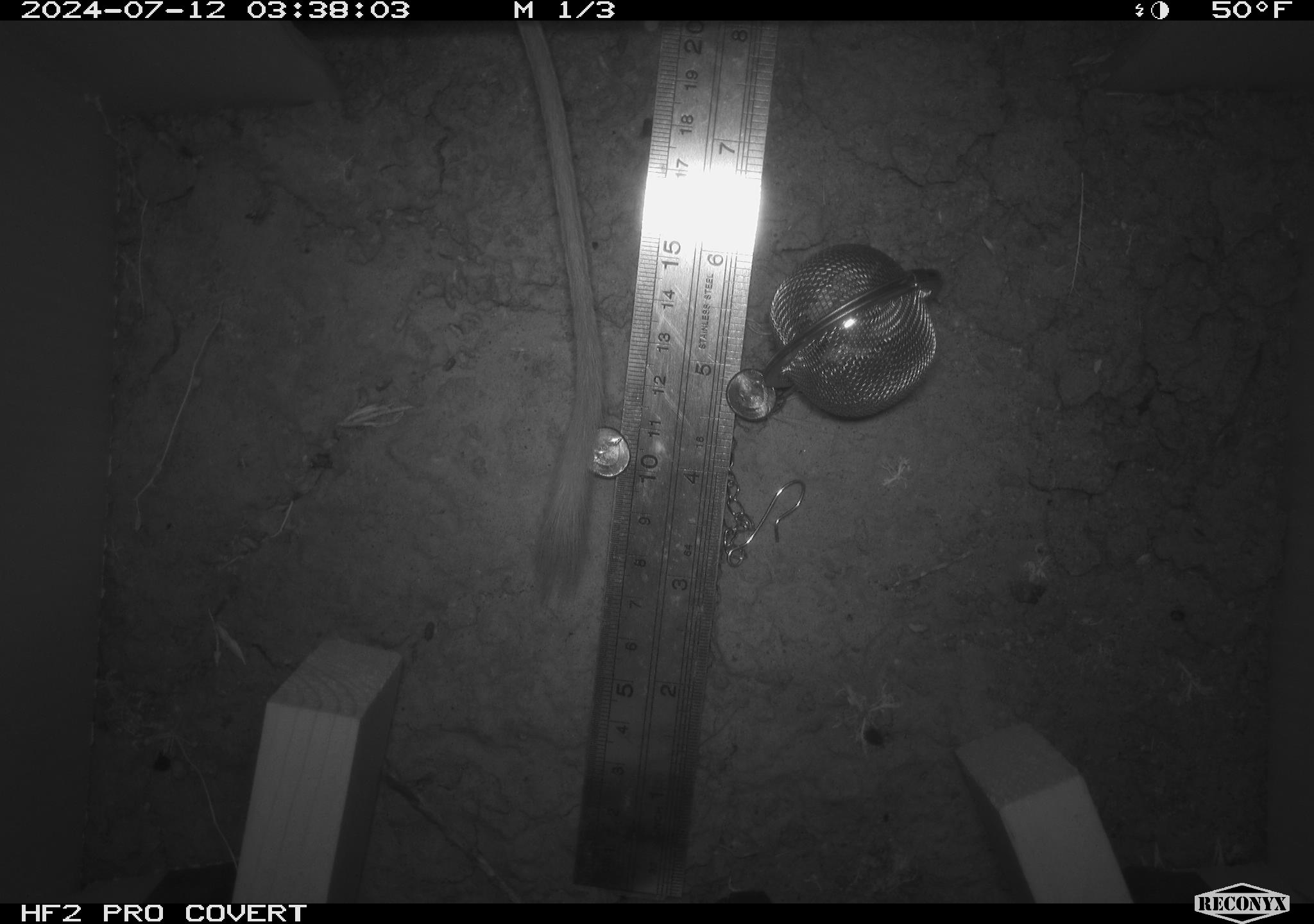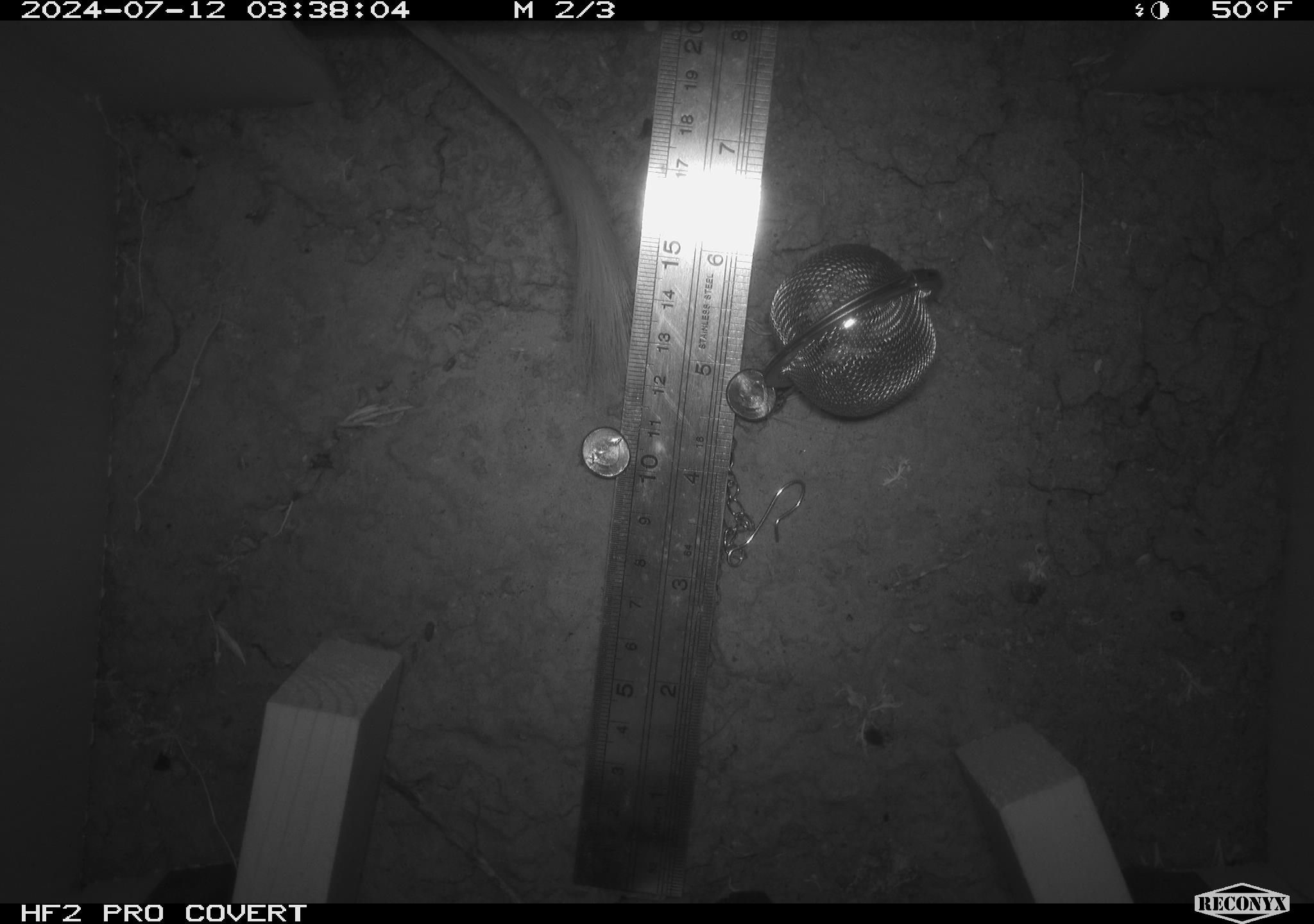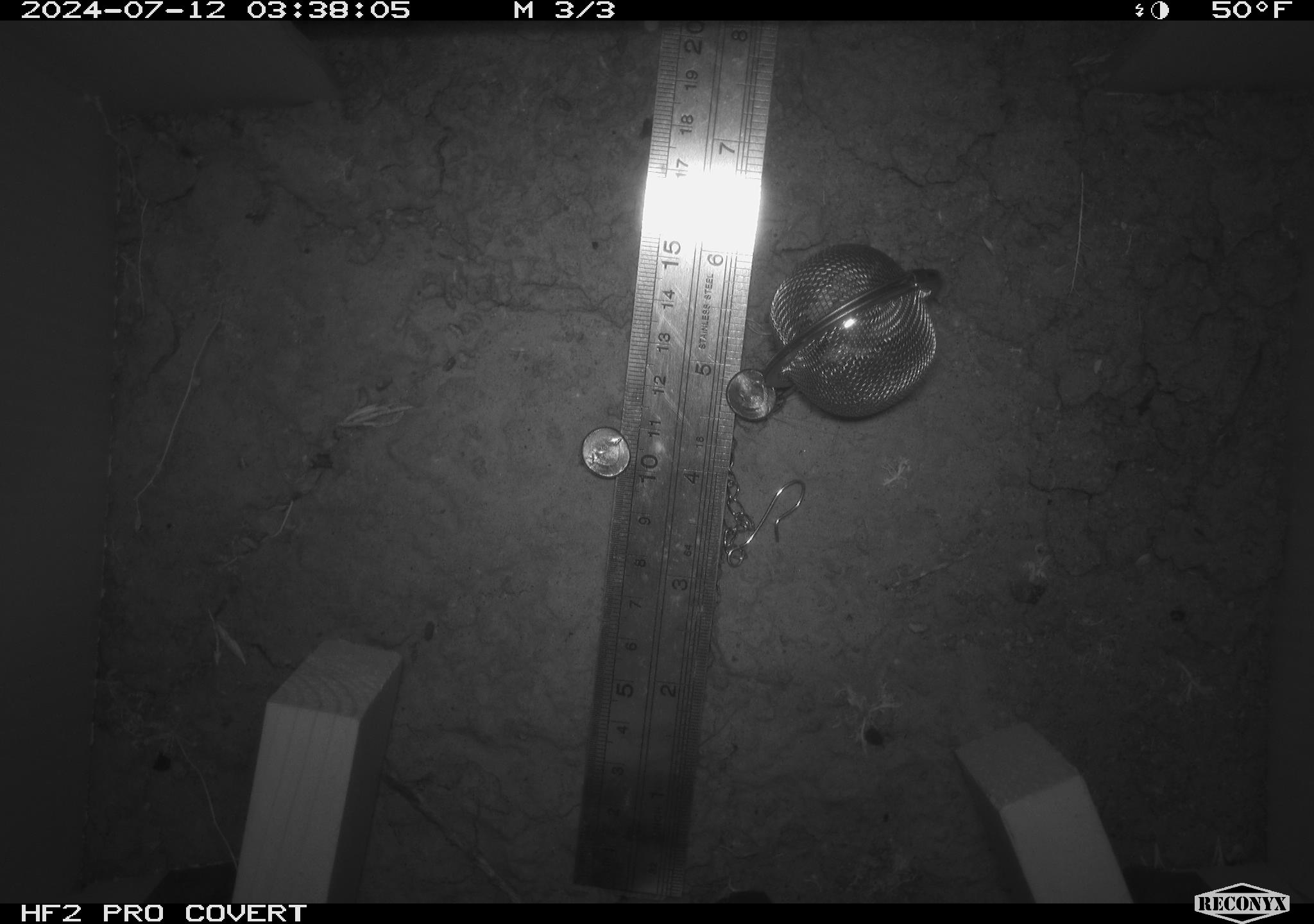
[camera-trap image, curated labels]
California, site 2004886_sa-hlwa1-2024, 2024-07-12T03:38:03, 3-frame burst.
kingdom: Animalia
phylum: Chordata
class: Mammalia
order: Rodentia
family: Heteromyidae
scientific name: Heteromyidae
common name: kangaroo rats and pocket mice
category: heteromyidae family